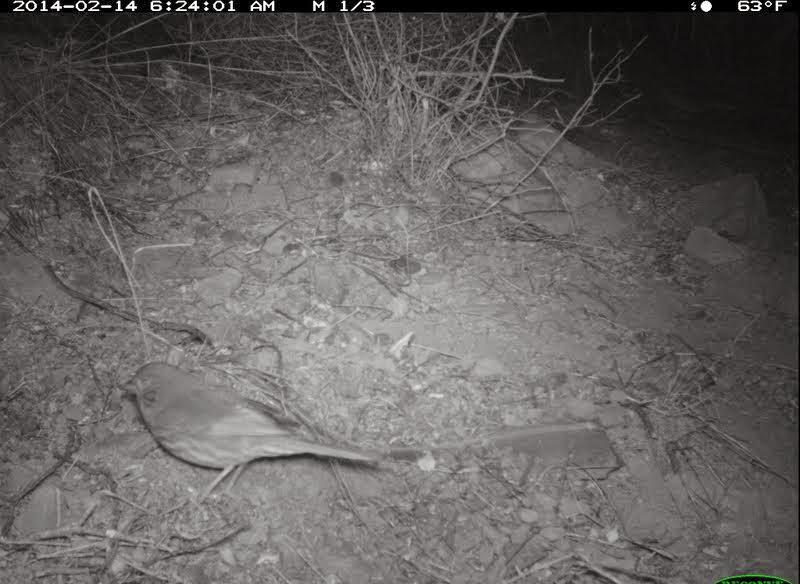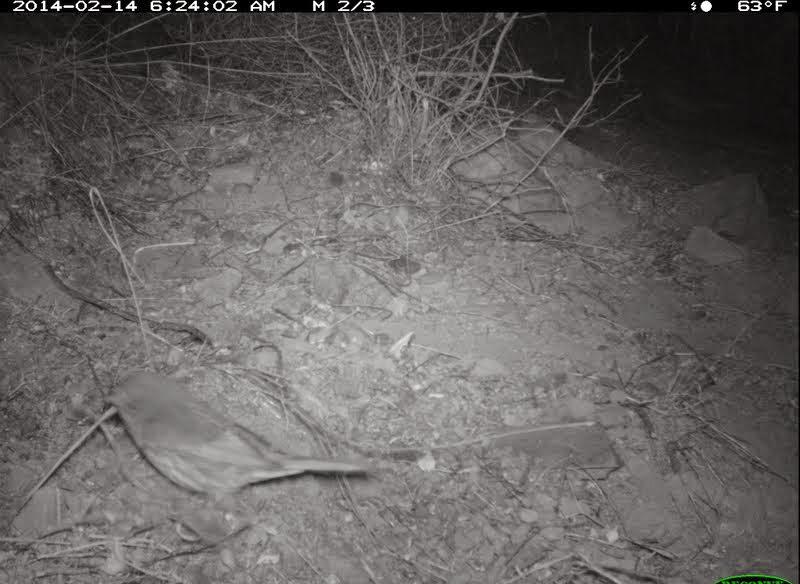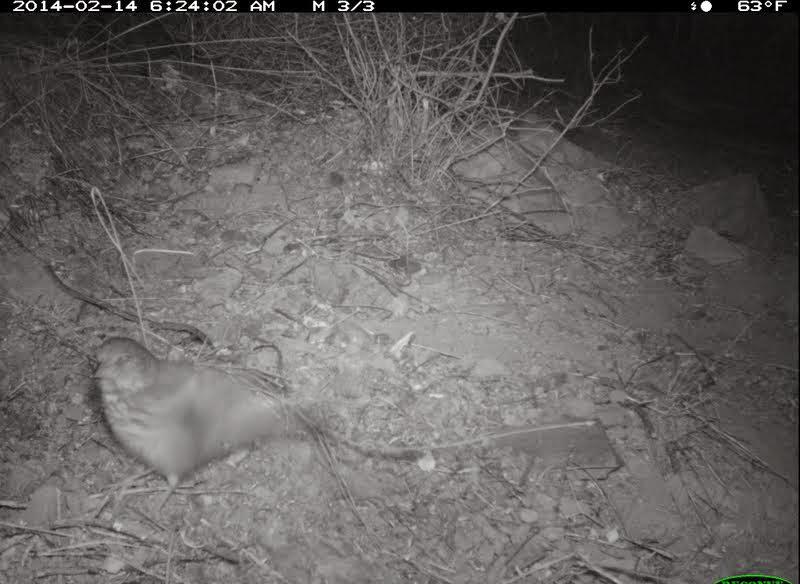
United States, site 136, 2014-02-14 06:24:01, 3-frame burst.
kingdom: Animalia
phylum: Chordata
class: Aves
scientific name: Aves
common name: bird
Bird (Aves).